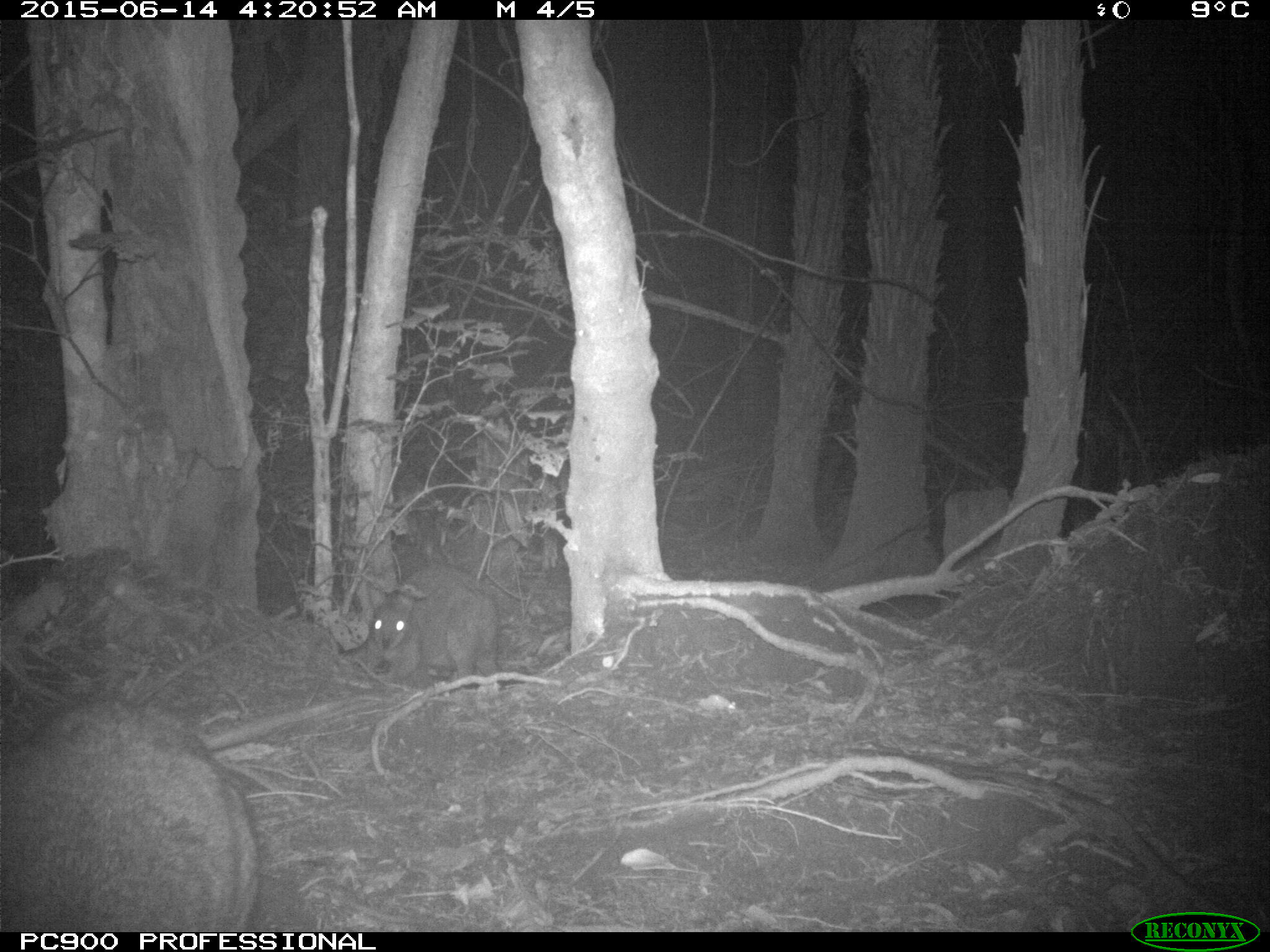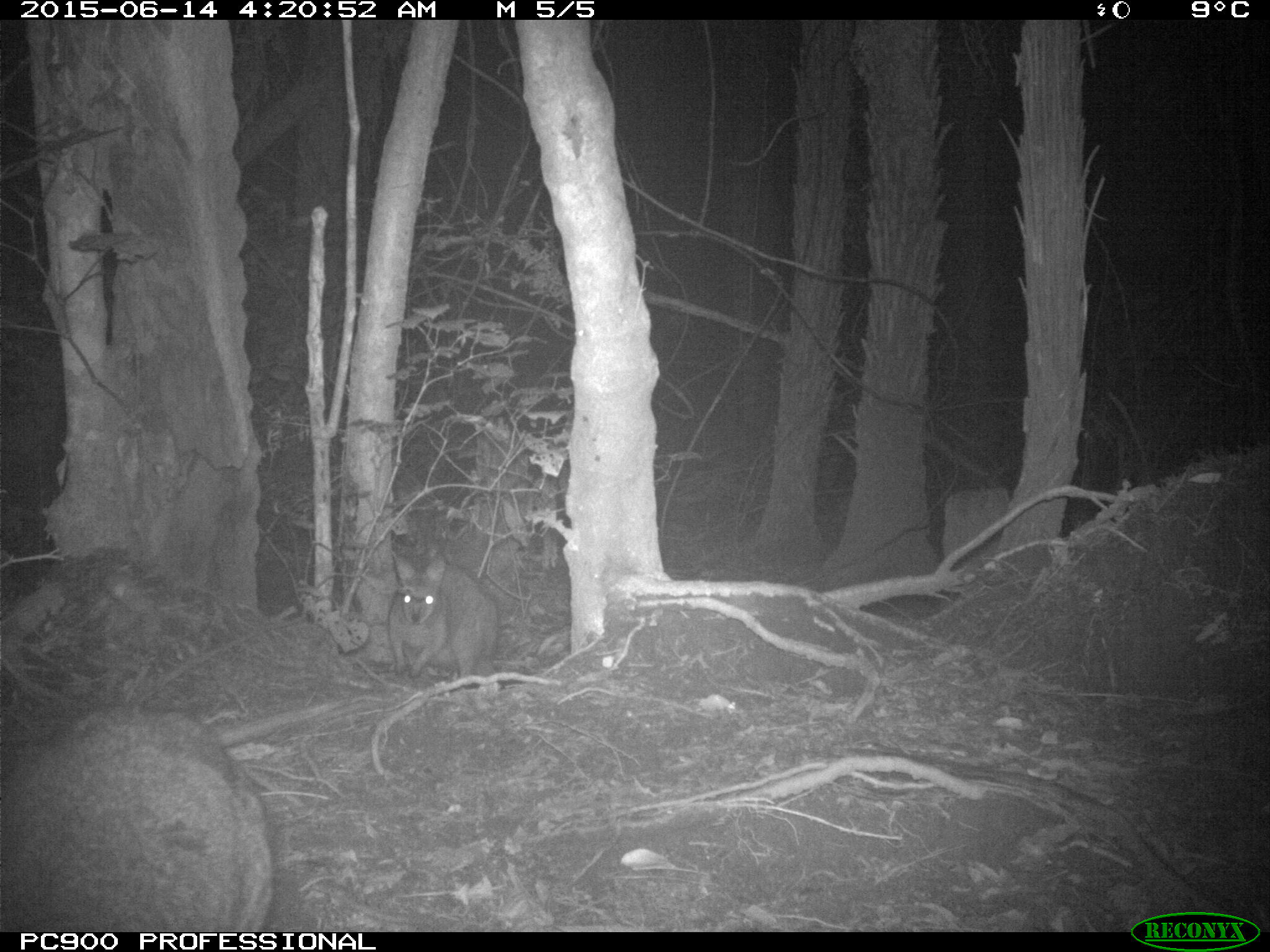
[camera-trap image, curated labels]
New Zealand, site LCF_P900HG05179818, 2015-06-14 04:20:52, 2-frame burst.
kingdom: Animalia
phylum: Chordata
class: Mammalia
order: Diprotodontia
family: Macropodidae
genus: Notamacropus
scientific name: Notamacropus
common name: wallaby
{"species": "wallaby (Notamacropus)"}